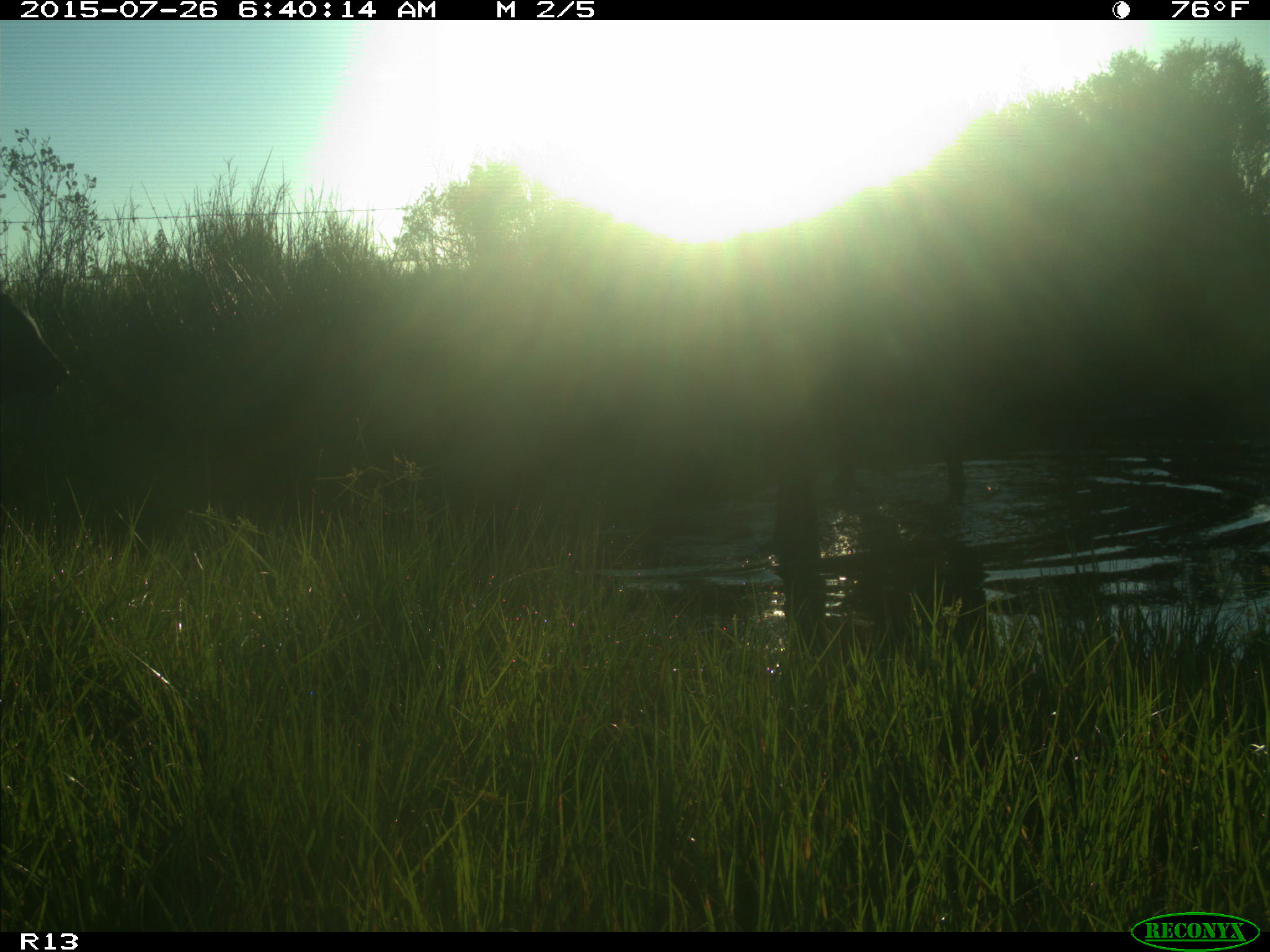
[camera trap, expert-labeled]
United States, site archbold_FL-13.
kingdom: Animalia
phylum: Chordata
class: Mammalia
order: Artiodactyla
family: Bovidae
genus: Bos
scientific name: Bos taurus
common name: domestic cow